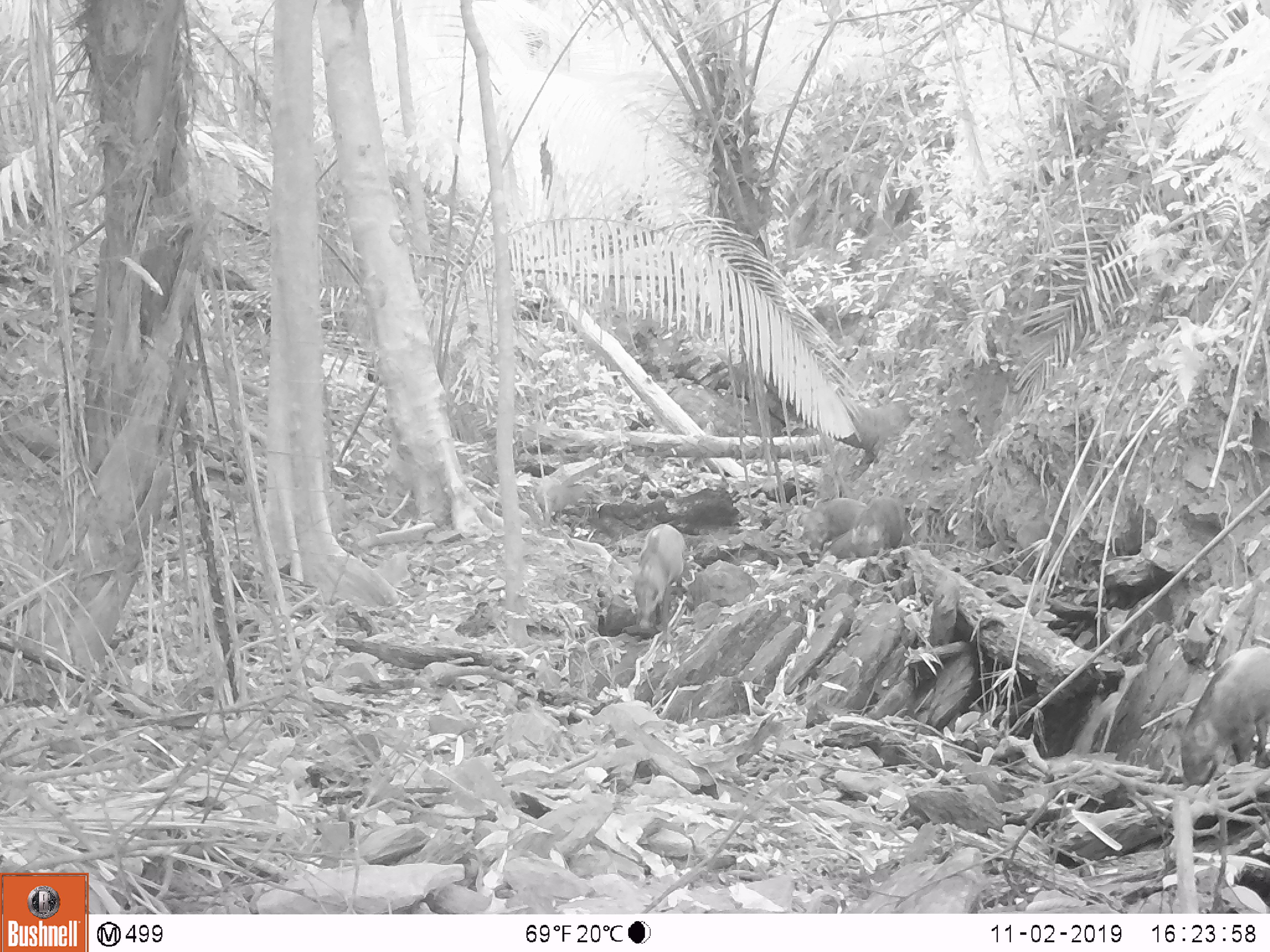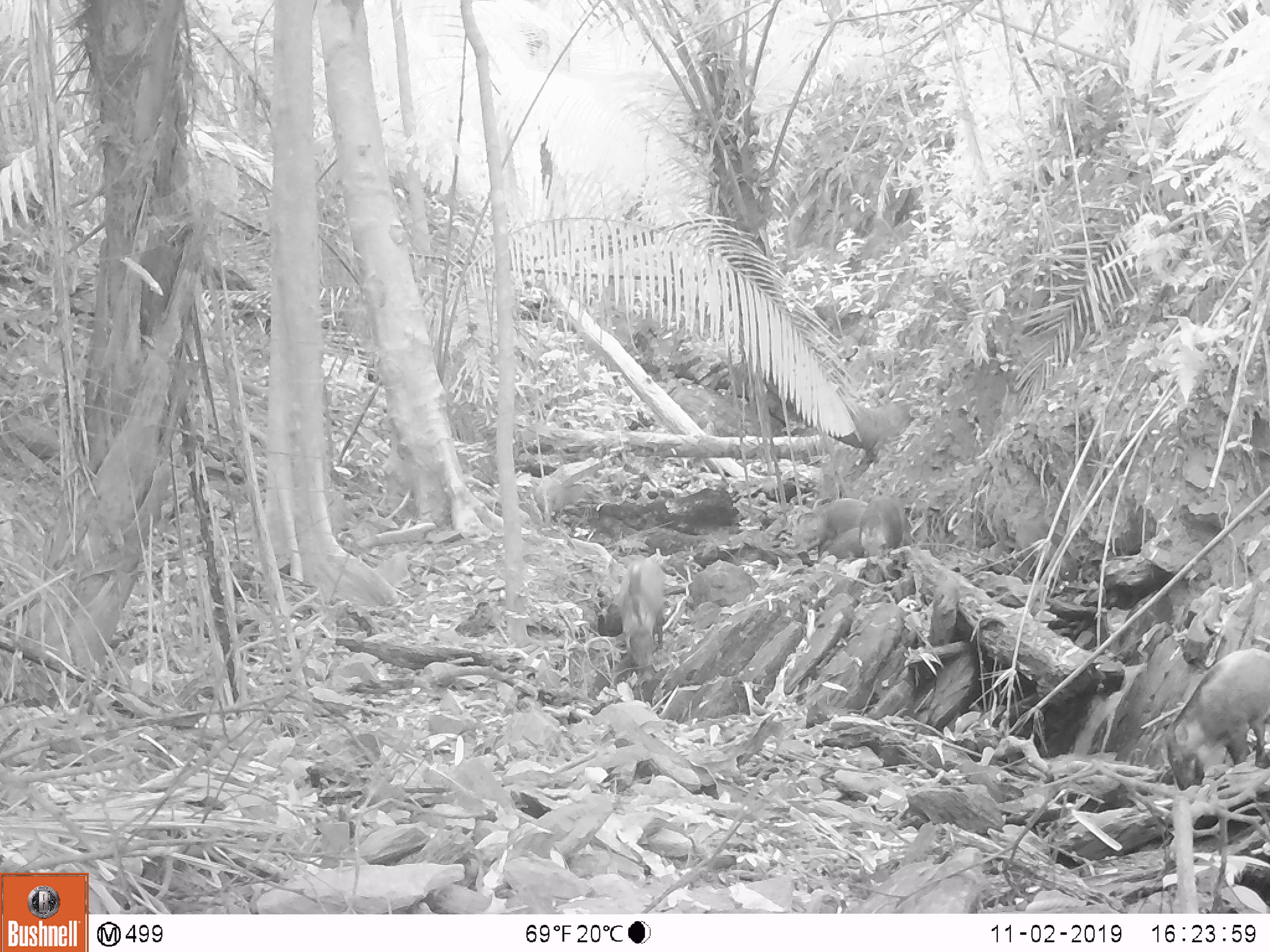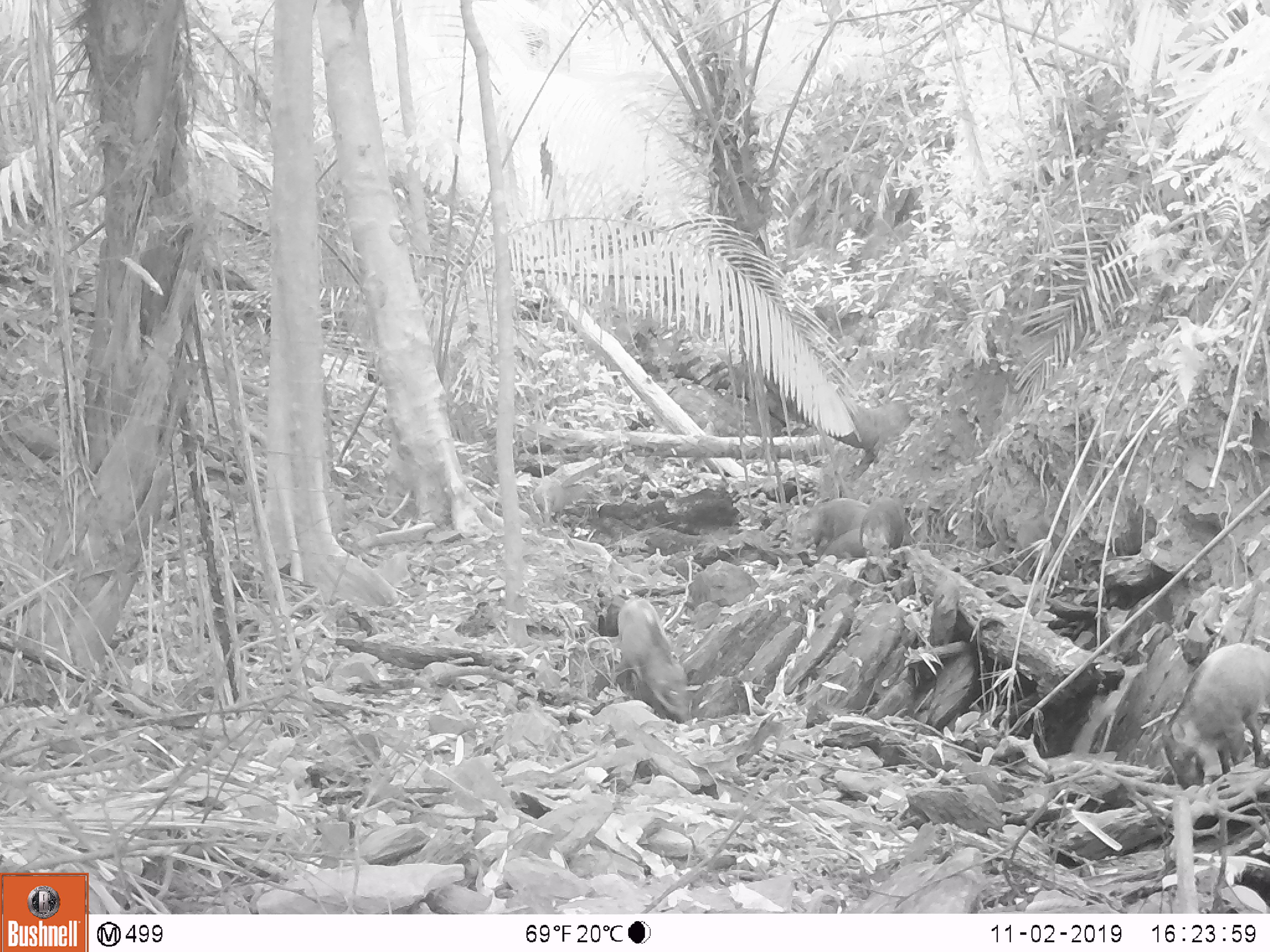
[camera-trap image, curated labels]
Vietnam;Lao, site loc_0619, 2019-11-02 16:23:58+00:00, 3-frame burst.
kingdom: Animalia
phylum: Chordata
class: Mammalia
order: Artiodactyla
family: Suidae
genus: Sus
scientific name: Sus scrofa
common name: eurasian wild pig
Eurasian wild pig (Sus scrofa). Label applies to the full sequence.